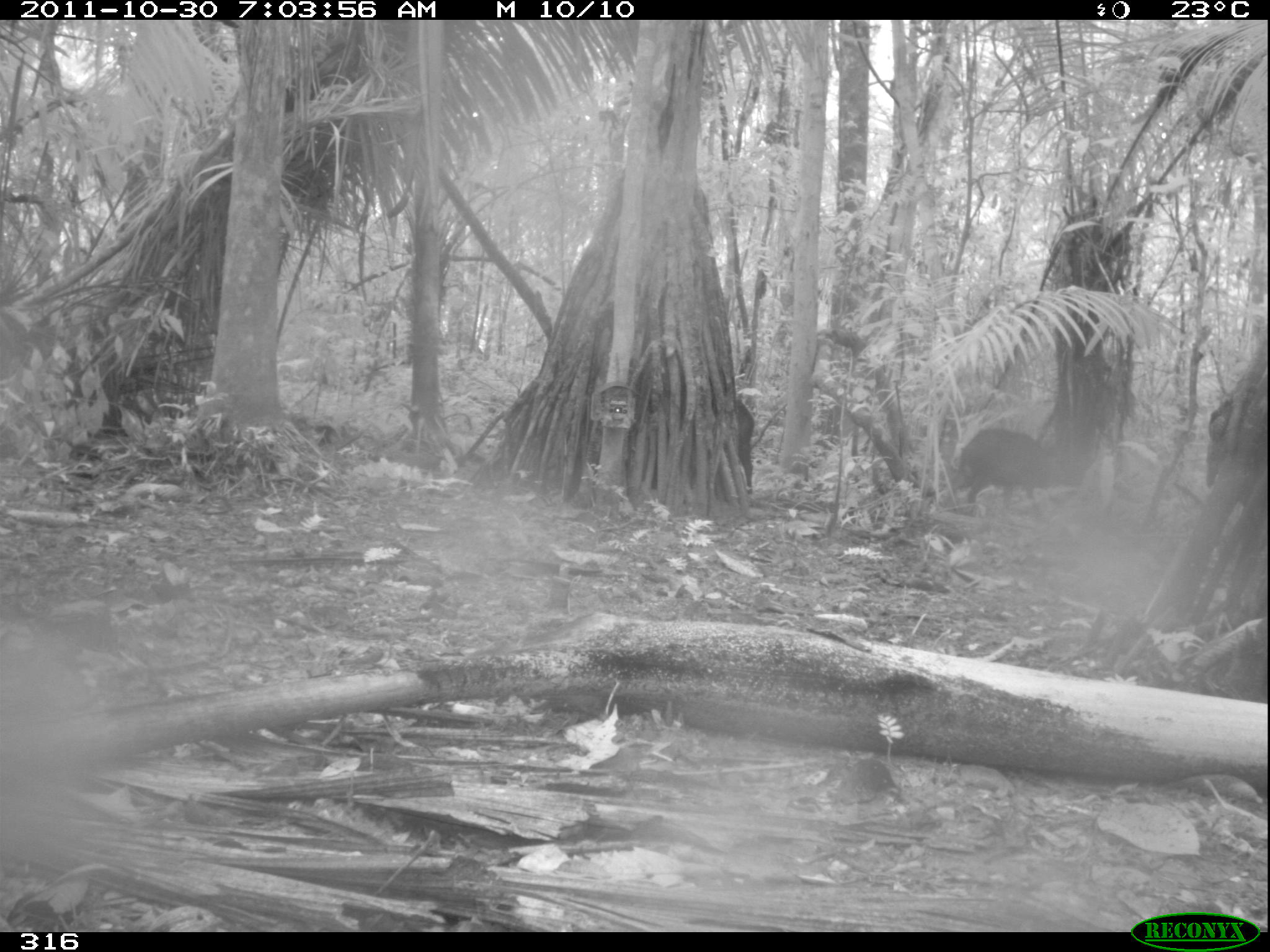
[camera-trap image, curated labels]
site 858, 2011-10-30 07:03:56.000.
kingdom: Animalia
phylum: Chordata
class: Mammalia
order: Artiodactyla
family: Tayassuidae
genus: Tayassu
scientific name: Tayassu pecari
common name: white-lipped peccary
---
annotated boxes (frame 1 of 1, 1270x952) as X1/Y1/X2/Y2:
tayassu pecari: 944/425/1066/516; 735/398/755/496